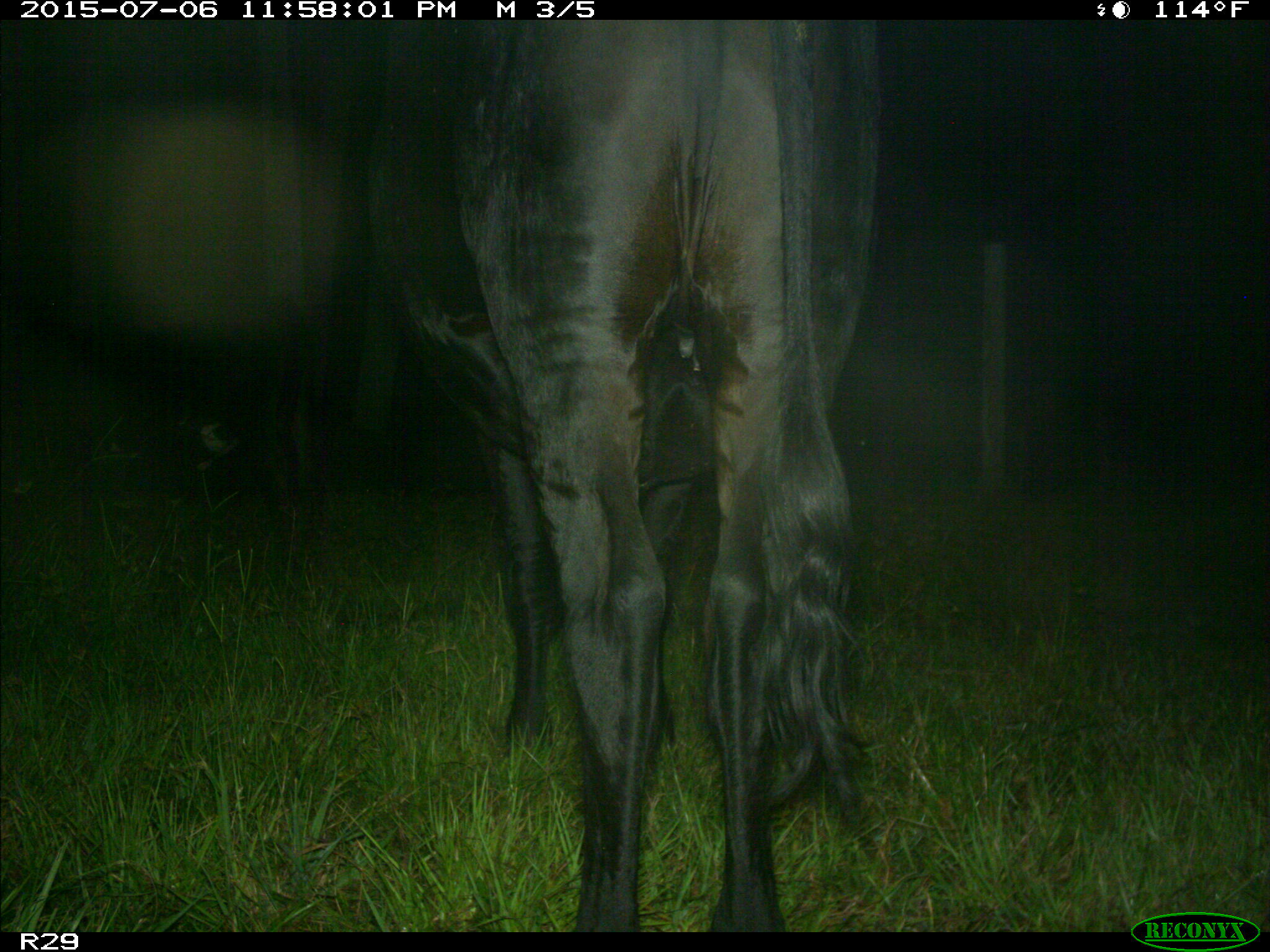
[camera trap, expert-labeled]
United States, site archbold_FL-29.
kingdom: Animalia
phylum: Chordata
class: Mammalia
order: Artiodactyla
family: Bovidae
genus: Bos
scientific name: Bos taurus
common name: domestic cow